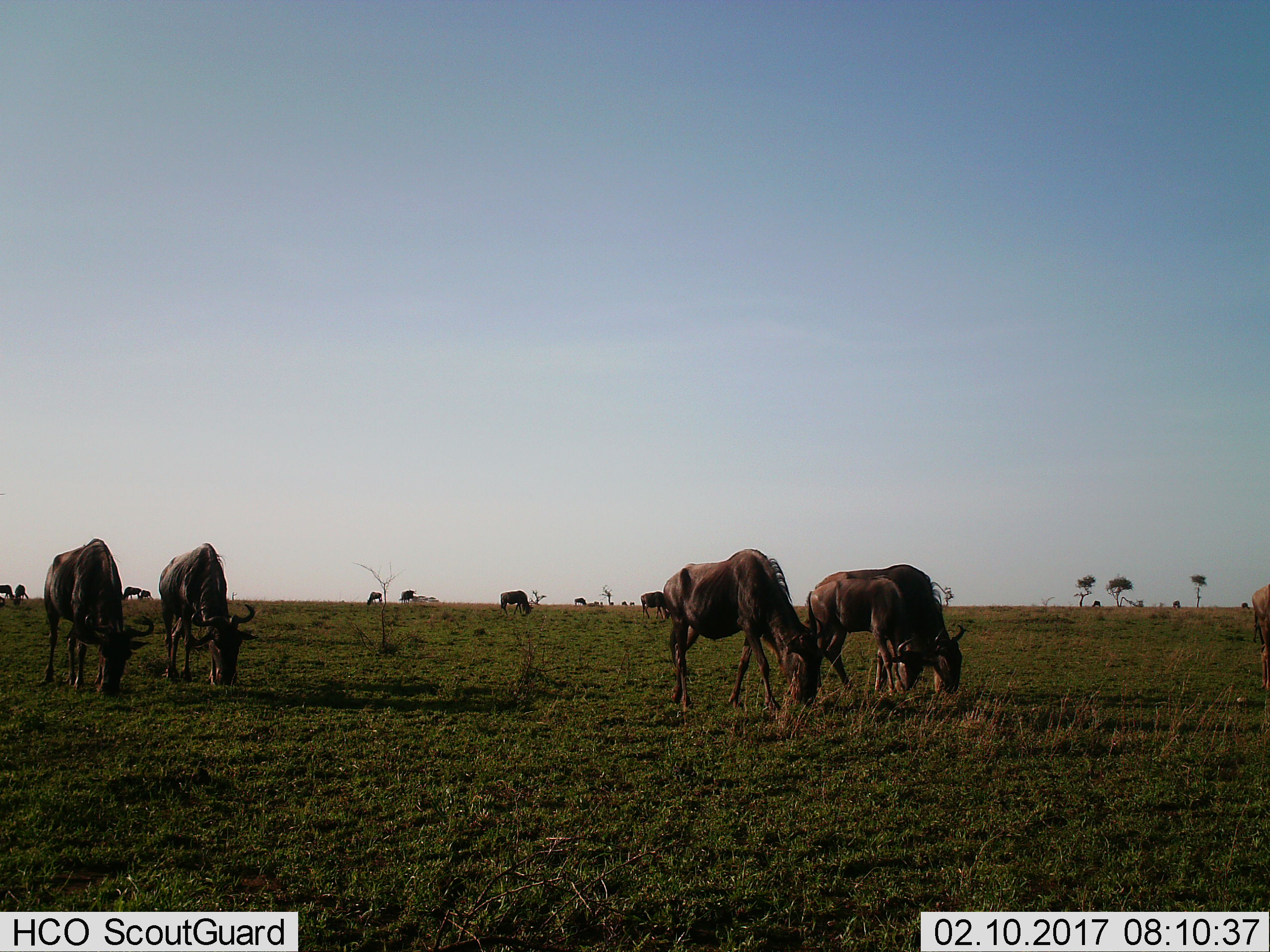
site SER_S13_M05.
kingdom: Animalia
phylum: Chordata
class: Mammalia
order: Artiodactyla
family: Bovidae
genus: Connochaetes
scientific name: Connochaetes taurinus taurinus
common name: blue wildebeest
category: wildebeestblue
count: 11-50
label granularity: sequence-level